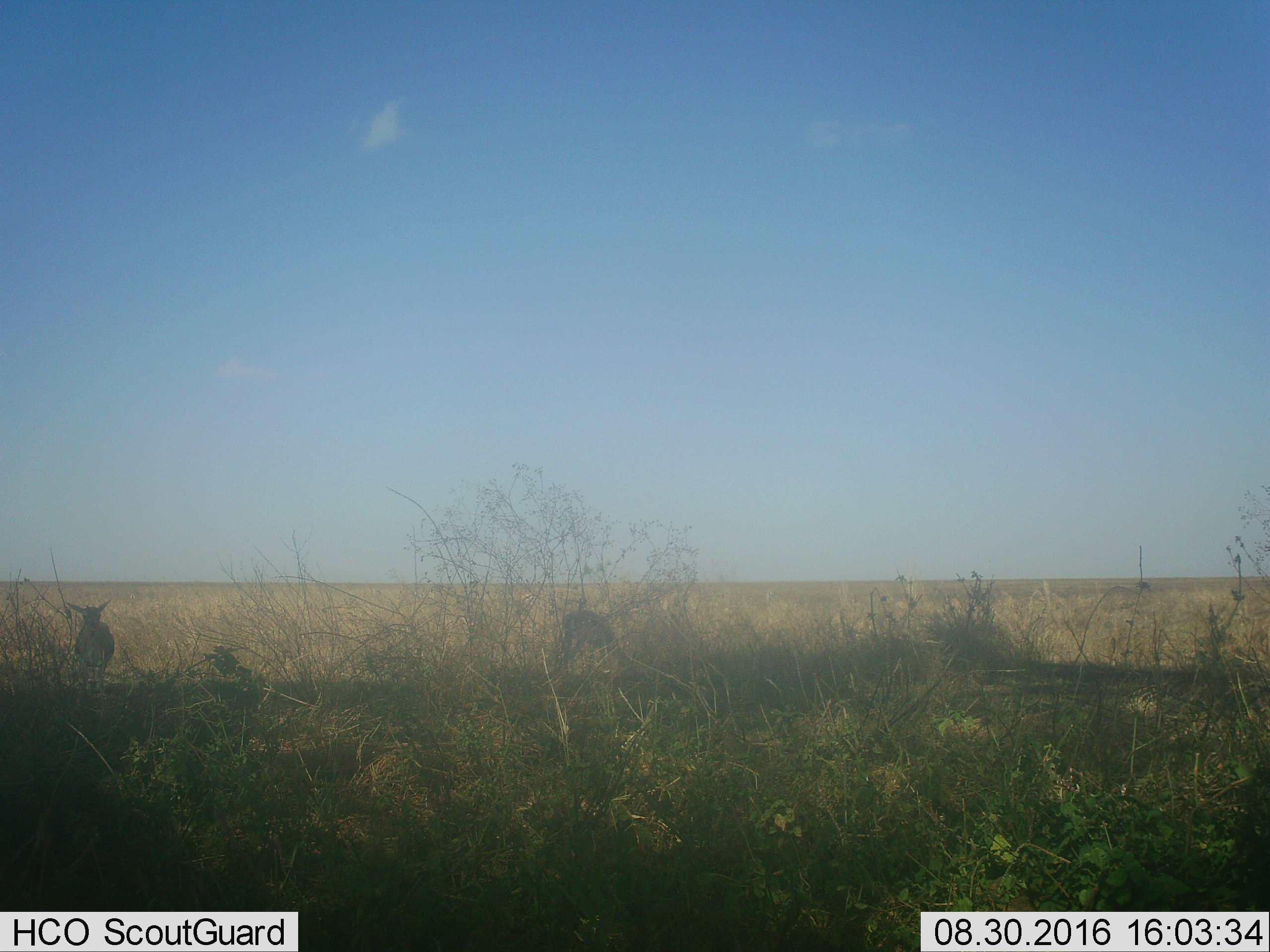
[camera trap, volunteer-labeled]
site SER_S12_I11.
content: unidentified animal